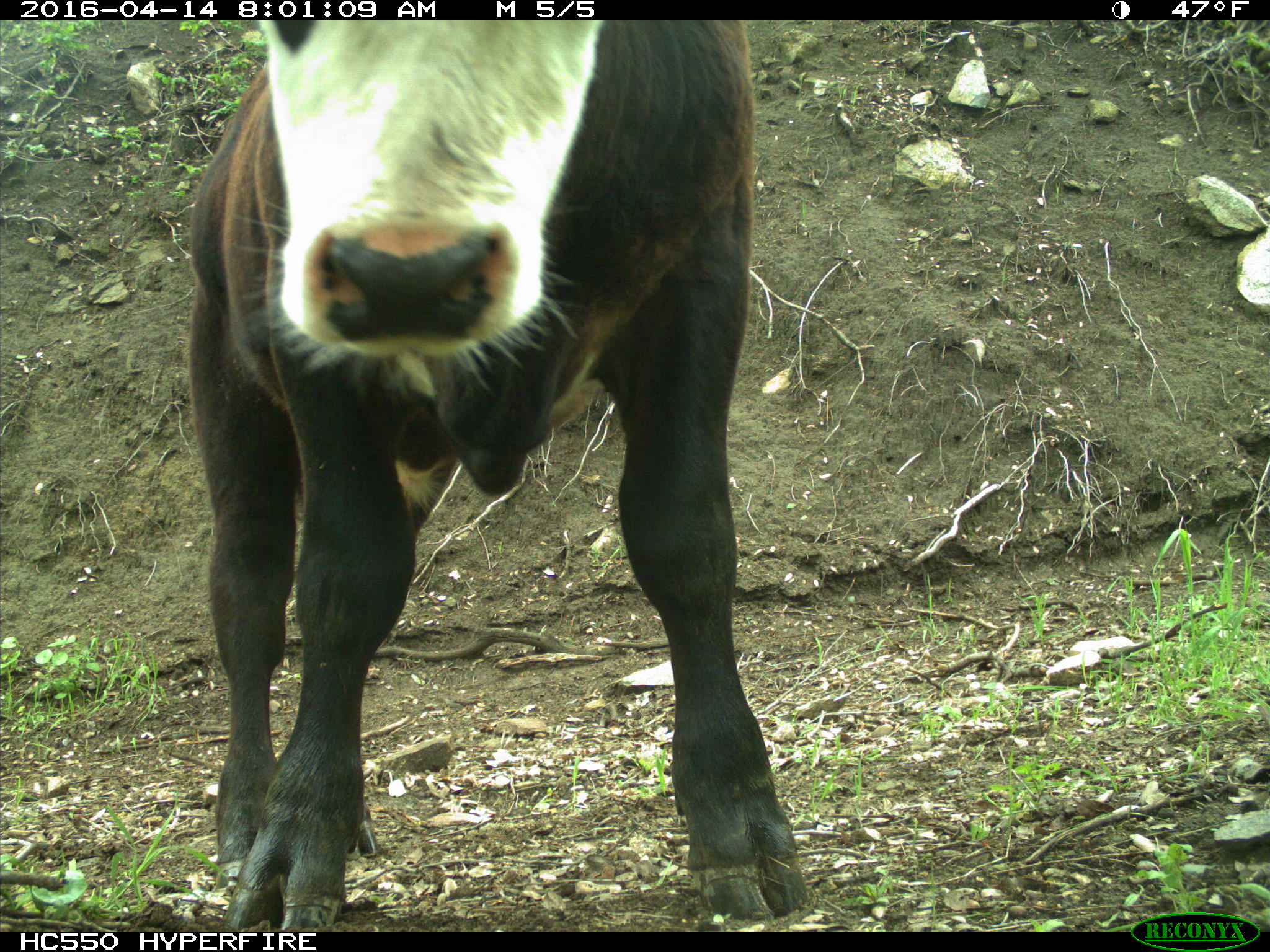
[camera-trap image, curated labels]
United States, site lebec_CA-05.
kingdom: Animalia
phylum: Chordata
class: Mammalia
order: Artiodactyla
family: Bovidae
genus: Bos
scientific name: Bos taurus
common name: domestic cow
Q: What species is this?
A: Bos taurus (domestic cow).